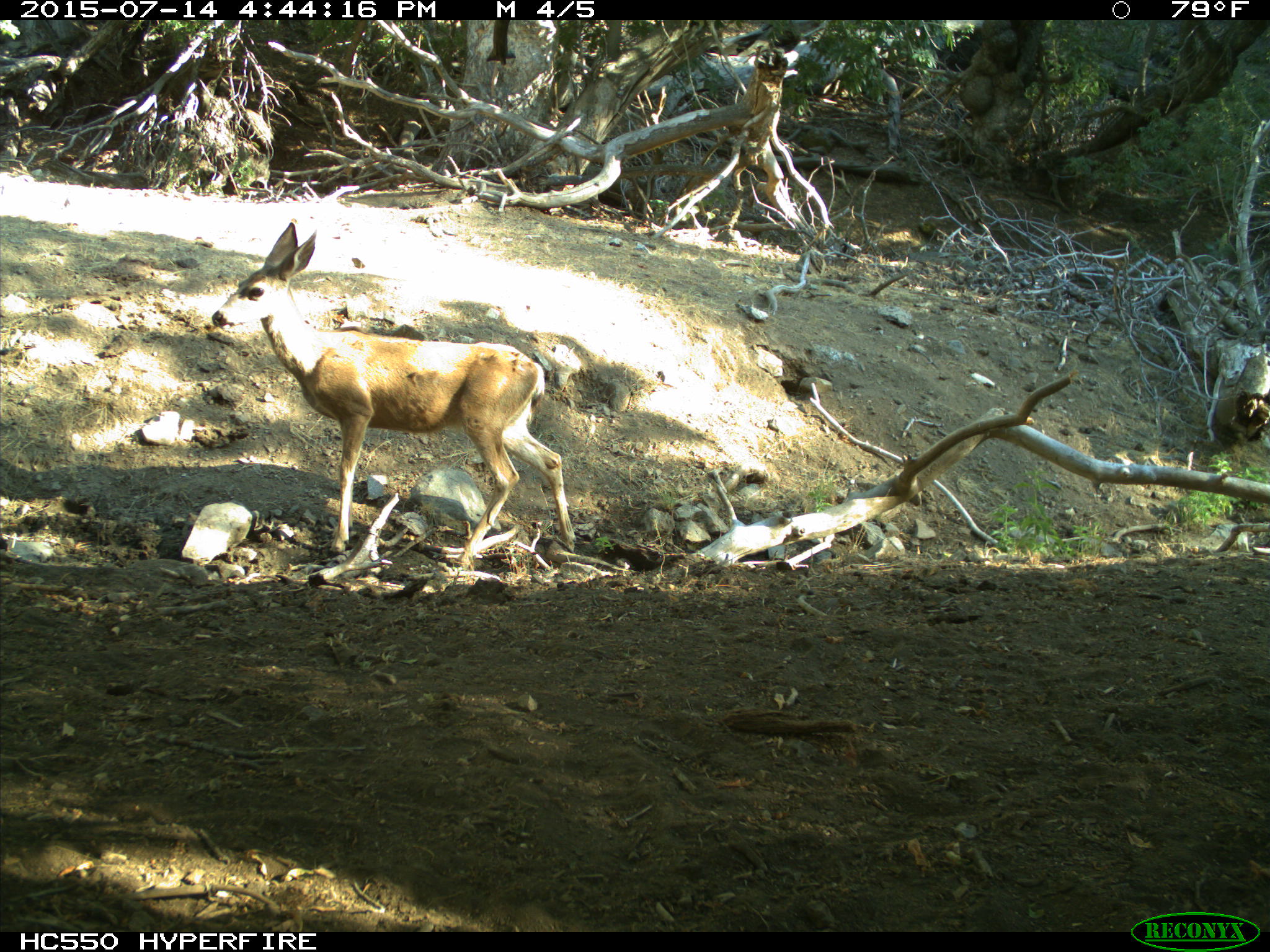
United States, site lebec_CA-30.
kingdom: Animalia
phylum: Chordata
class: Mammalia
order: Artiodactyla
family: Cervidae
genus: Odocoileus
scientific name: Odocoileus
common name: deer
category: unidentified deer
Unidentified deer (deer) (Odocoileus).